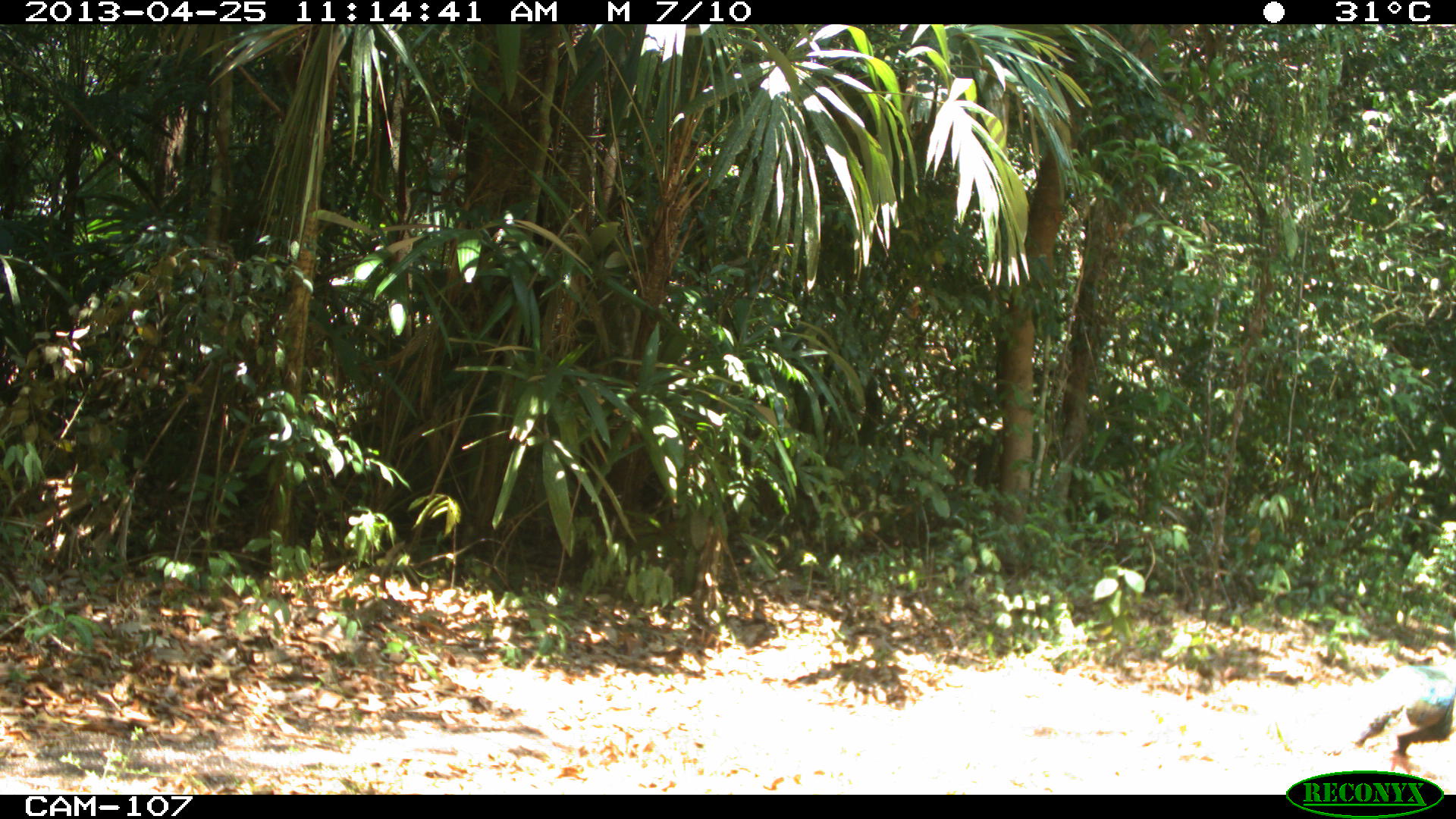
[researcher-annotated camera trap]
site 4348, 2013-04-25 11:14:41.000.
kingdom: Animalia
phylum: Chordata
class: Aves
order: Galliformes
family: Phasianidae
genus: Meleagris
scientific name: Meleagris ocellata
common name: ocellated turkey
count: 1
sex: male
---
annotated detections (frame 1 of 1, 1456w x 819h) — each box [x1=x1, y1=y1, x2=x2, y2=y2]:
meleagris ocellata: [x1=1343, y1=664, x2=1456, y2=777]